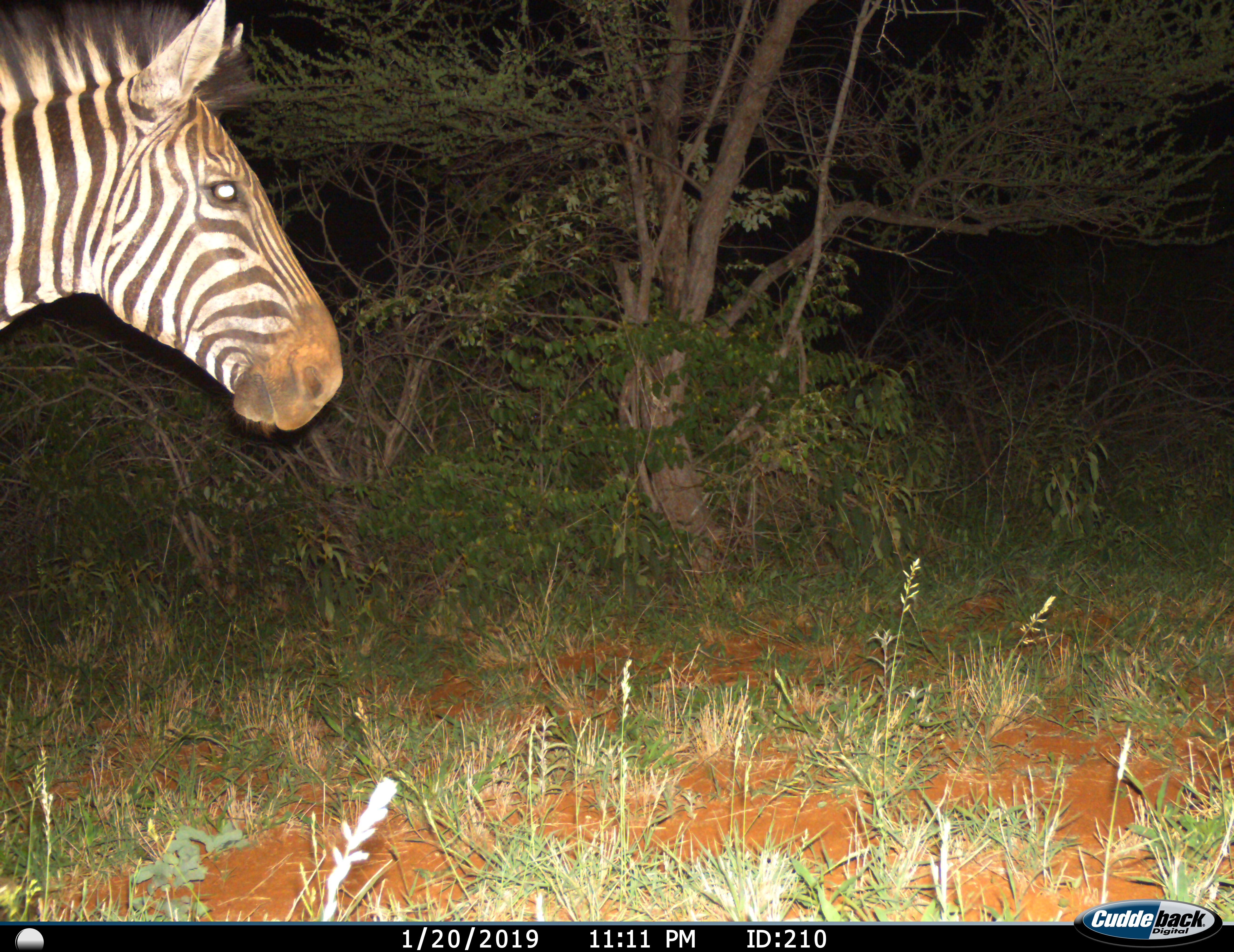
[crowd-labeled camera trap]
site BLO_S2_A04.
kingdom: Animalia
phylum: Chordata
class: Mammalia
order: Perissodactyla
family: Equidae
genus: Equus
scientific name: Equus quagga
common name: plains zebra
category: zebraplains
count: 1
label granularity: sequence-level